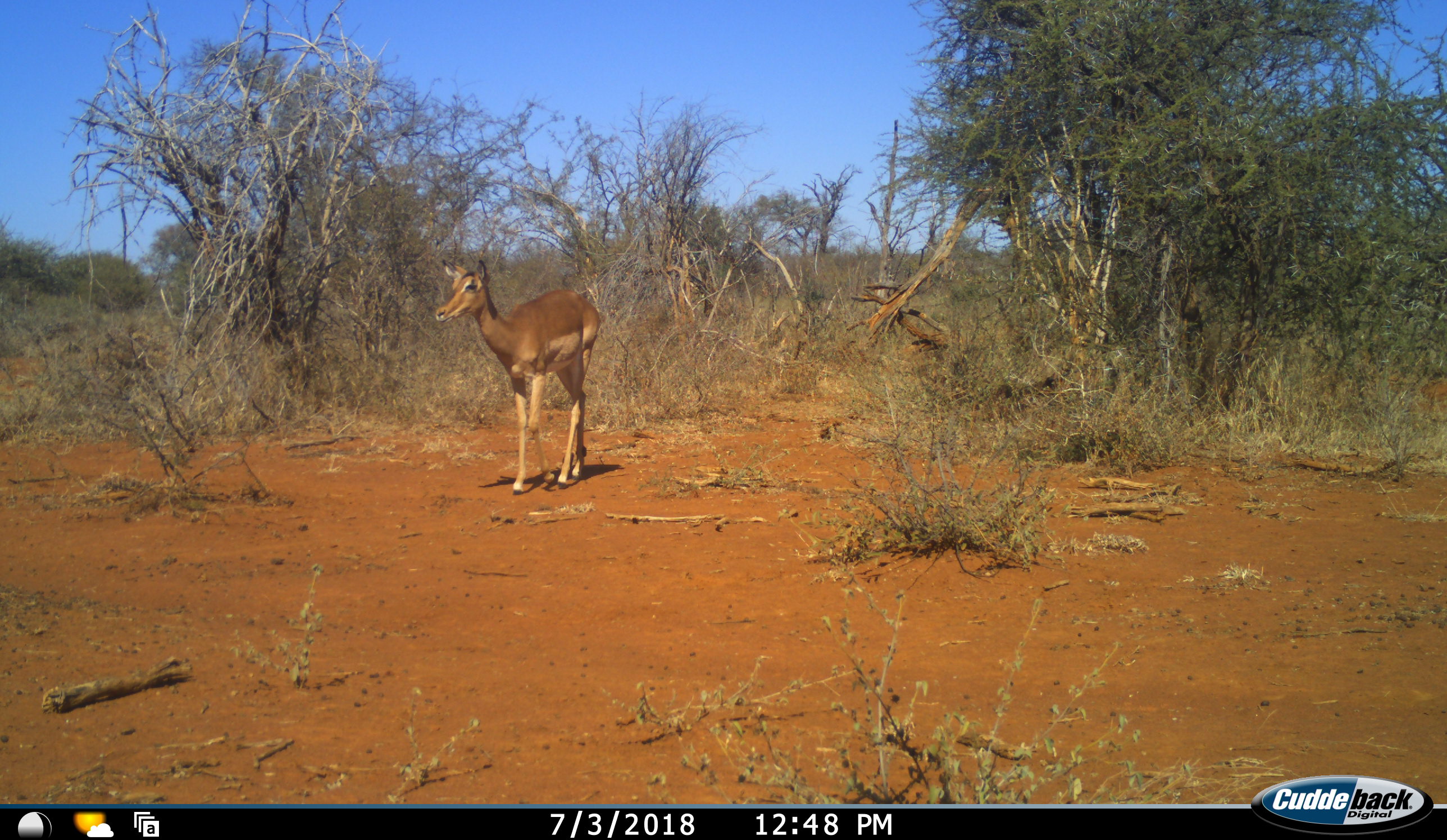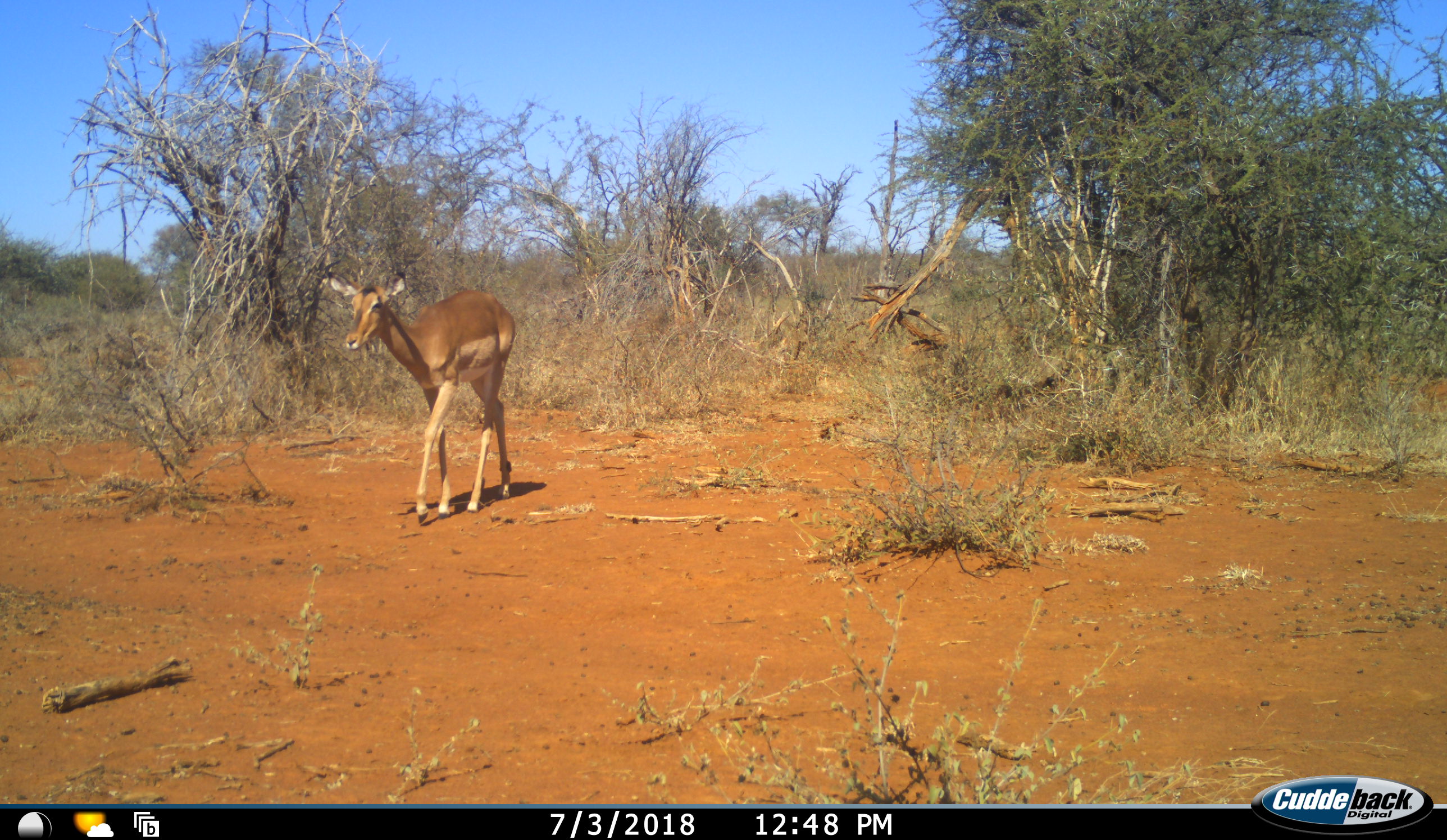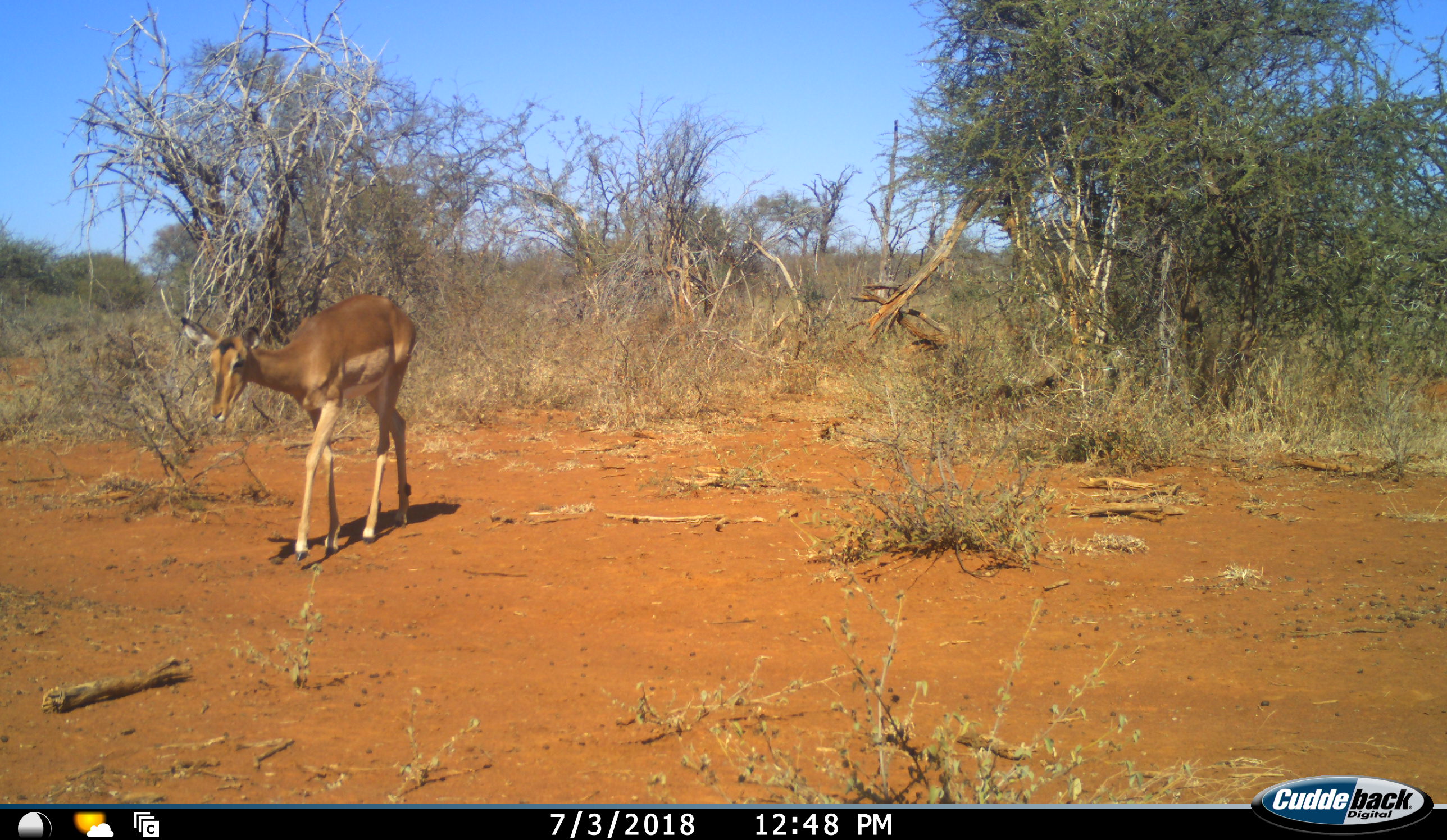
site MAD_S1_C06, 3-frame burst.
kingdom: Animalia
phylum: Chordata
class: Mammalia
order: Artiodactyla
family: Bovidae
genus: Aepyceros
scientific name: Aepyceros melampus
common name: impala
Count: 1.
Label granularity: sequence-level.